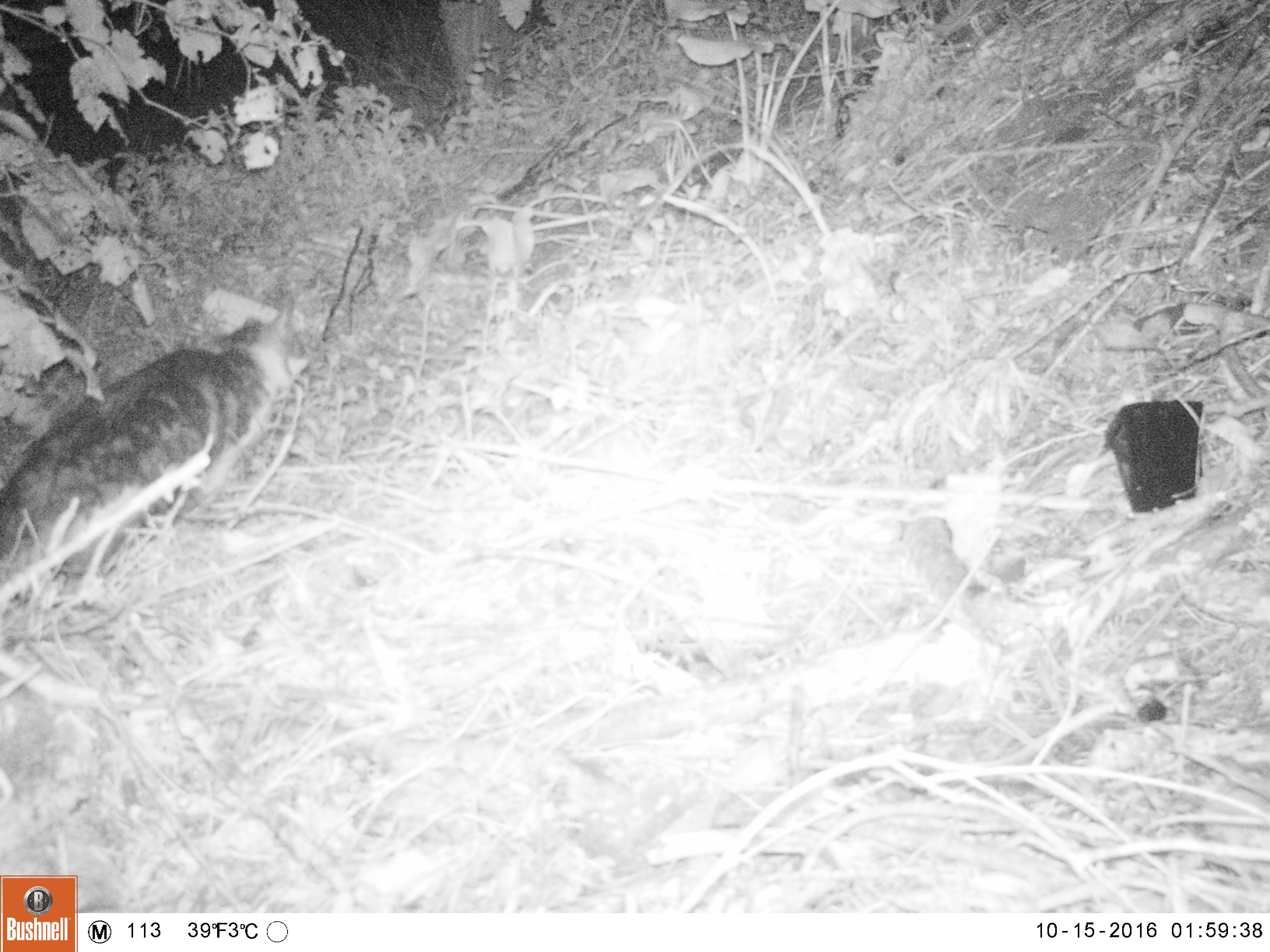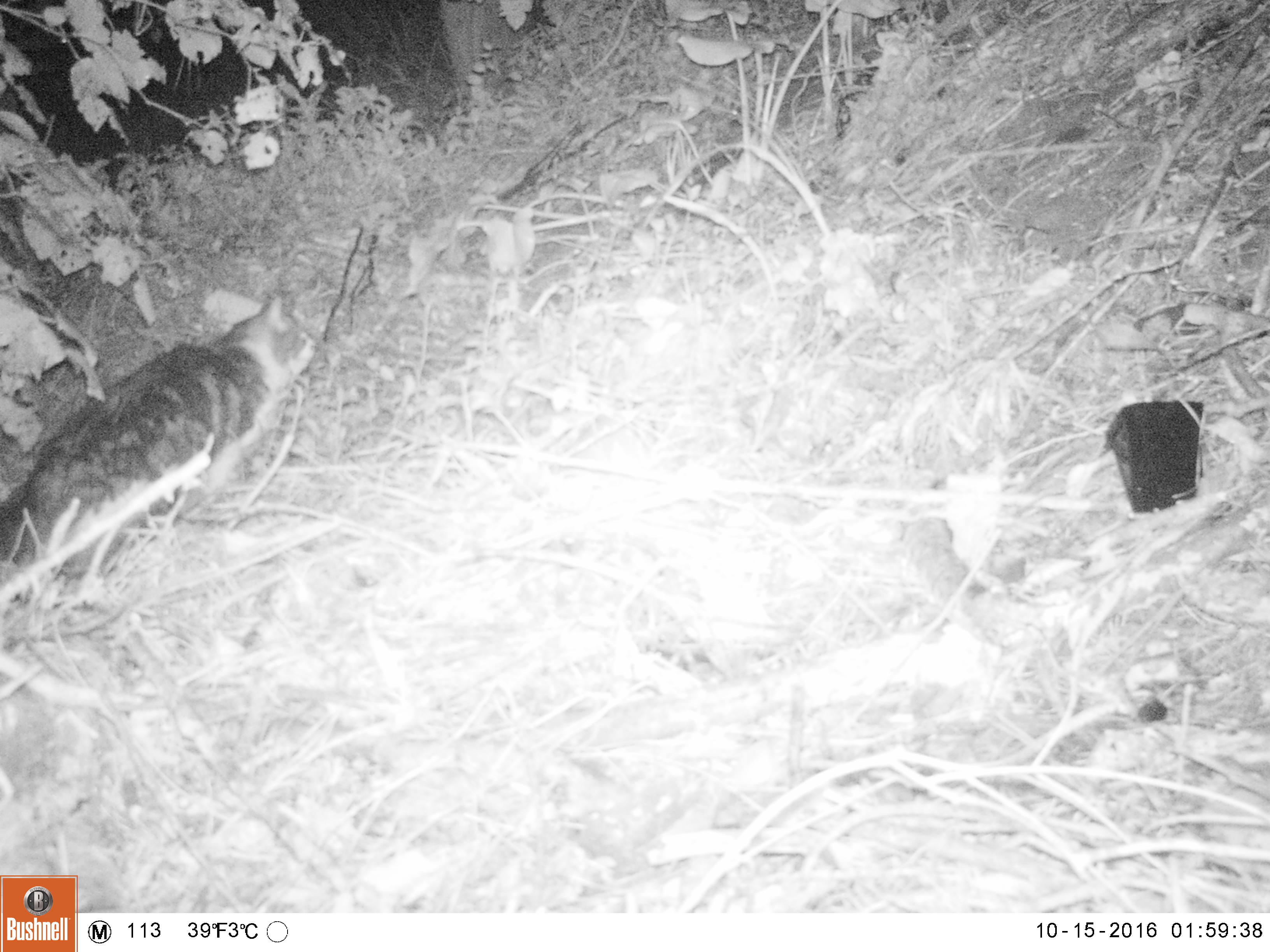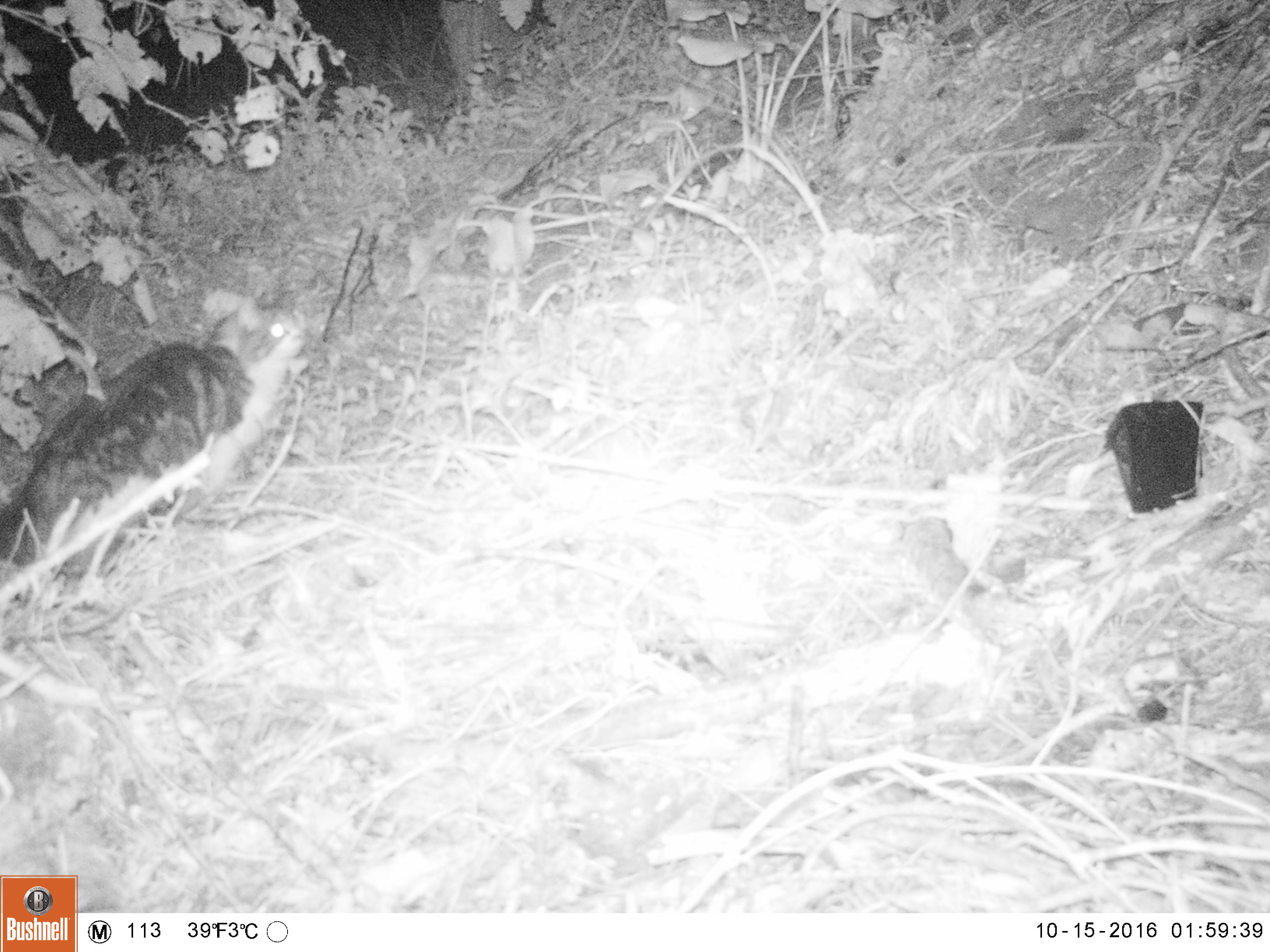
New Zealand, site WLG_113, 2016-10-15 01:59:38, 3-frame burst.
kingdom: Animalia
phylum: Chordata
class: Mammalia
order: Carnivora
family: Felidae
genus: Felis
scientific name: Felis catus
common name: domestic cat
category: cat